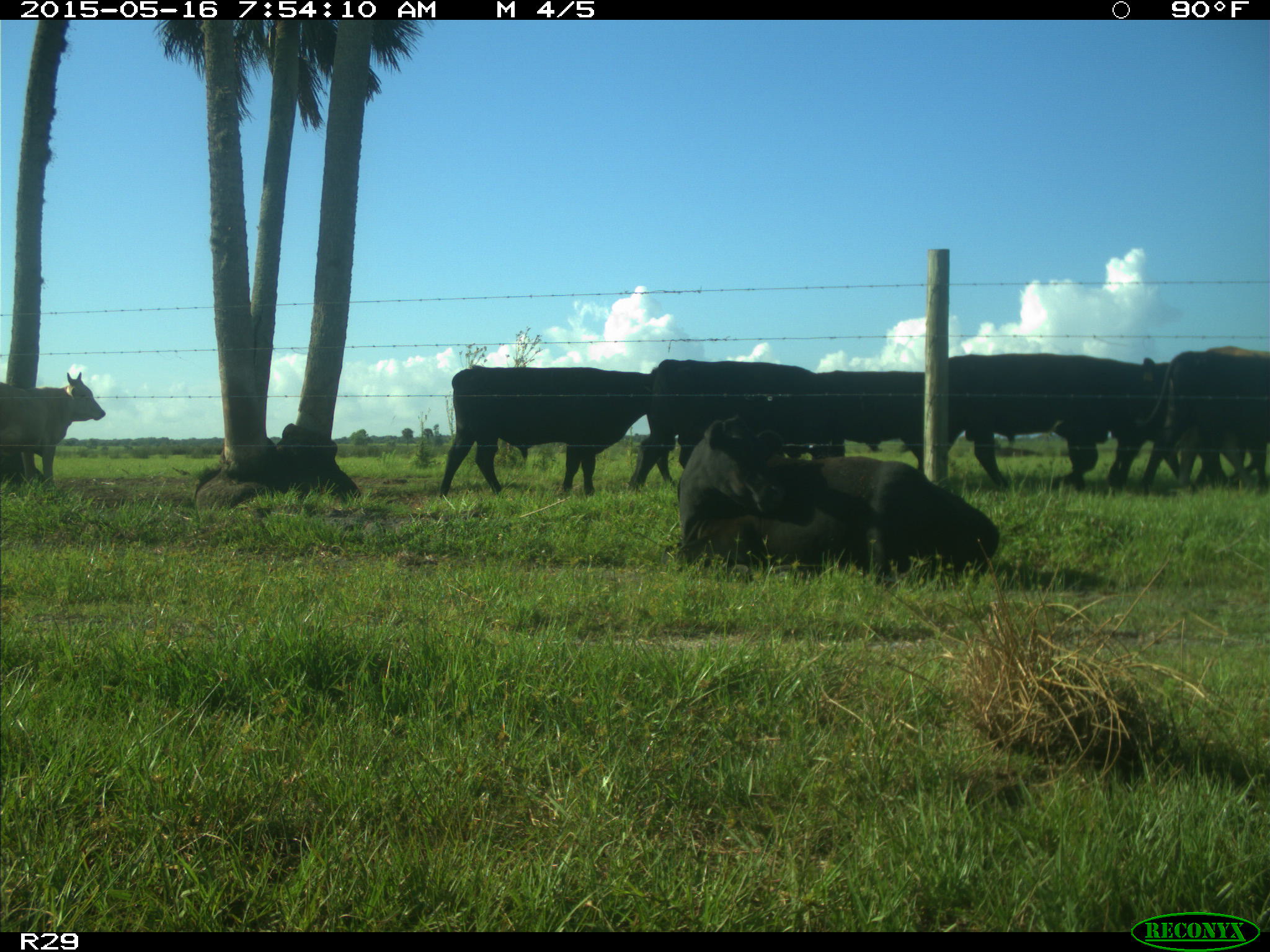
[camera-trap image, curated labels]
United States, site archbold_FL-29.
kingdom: Animalia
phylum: Chordata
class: Mammalia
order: Artiodactyla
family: Bovidae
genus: Bos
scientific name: Bos taurus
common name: domestic cow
Bos taurus (domestic cow).